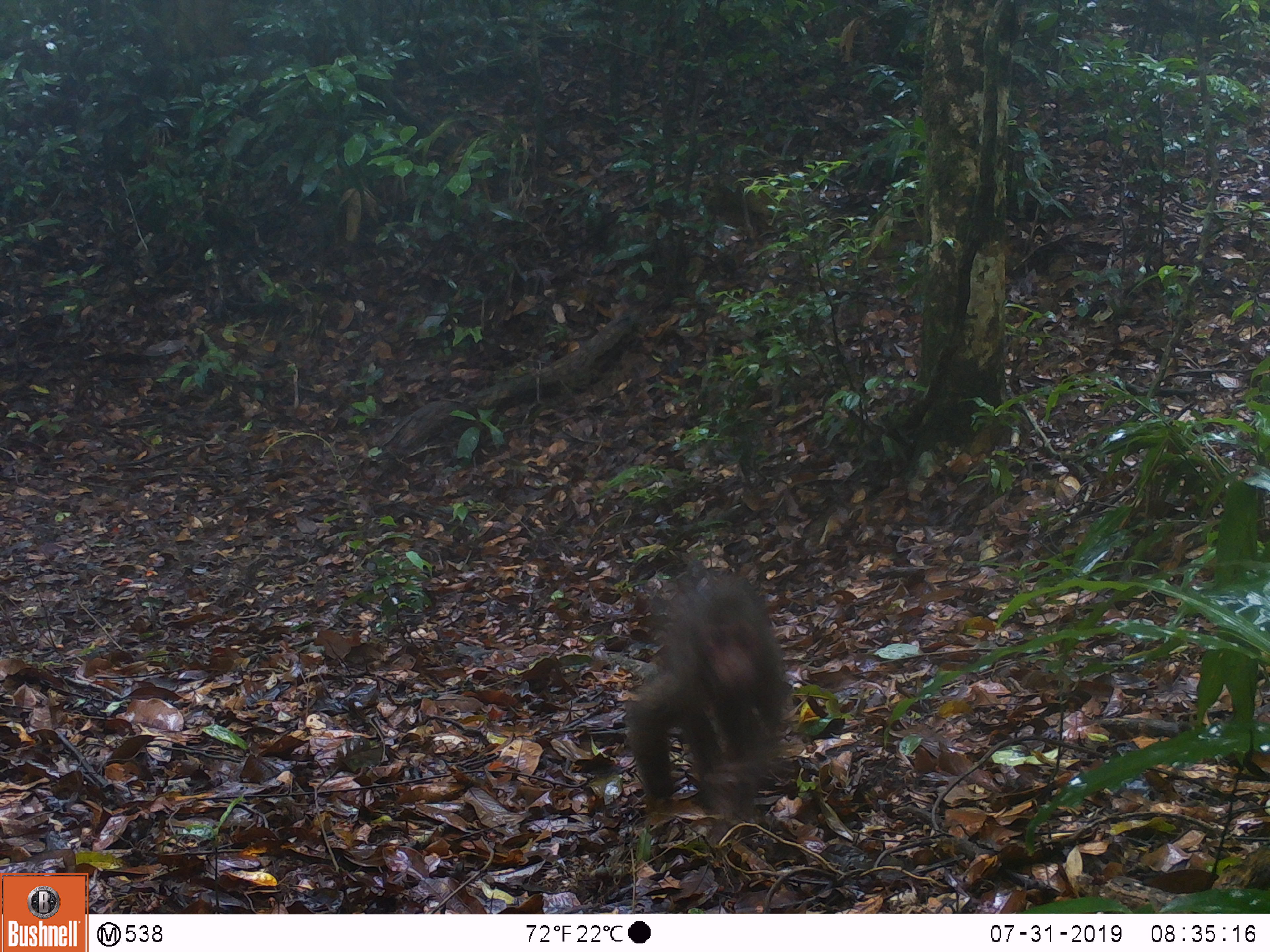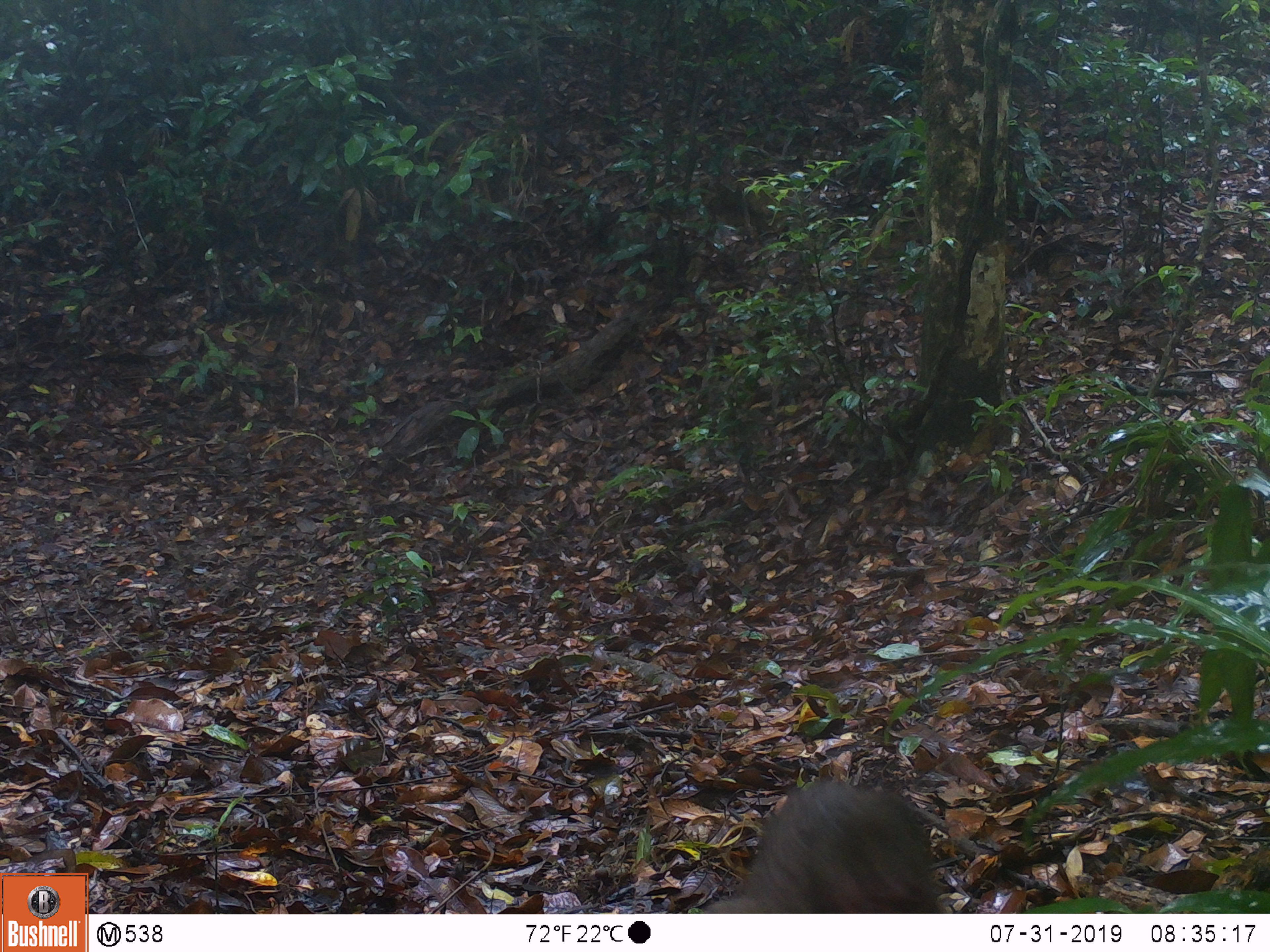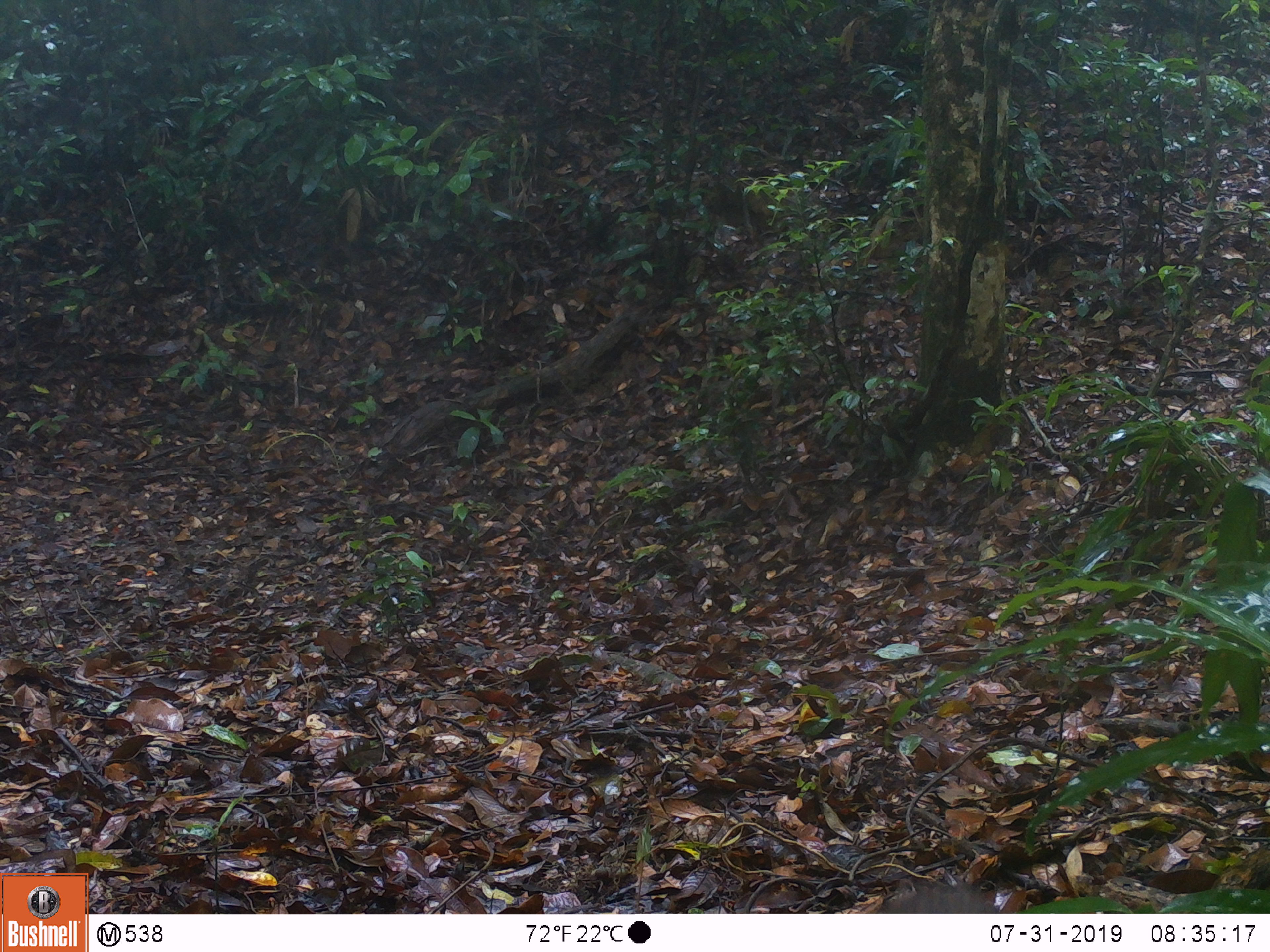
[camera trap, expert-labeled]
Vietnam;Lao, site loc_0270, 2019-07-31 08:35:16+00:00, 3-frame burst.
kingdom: Animalia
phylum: Chordata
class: Mammalia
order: Primates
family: Cercopithecidae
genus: Macaca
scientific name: Macaca arctoides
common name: stump-tailed macaque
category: stump tailed macaque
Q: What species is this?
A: Stump tailed macaque (stump-tailed macaque) (Macaca arctoides).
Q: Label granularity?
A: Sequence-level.